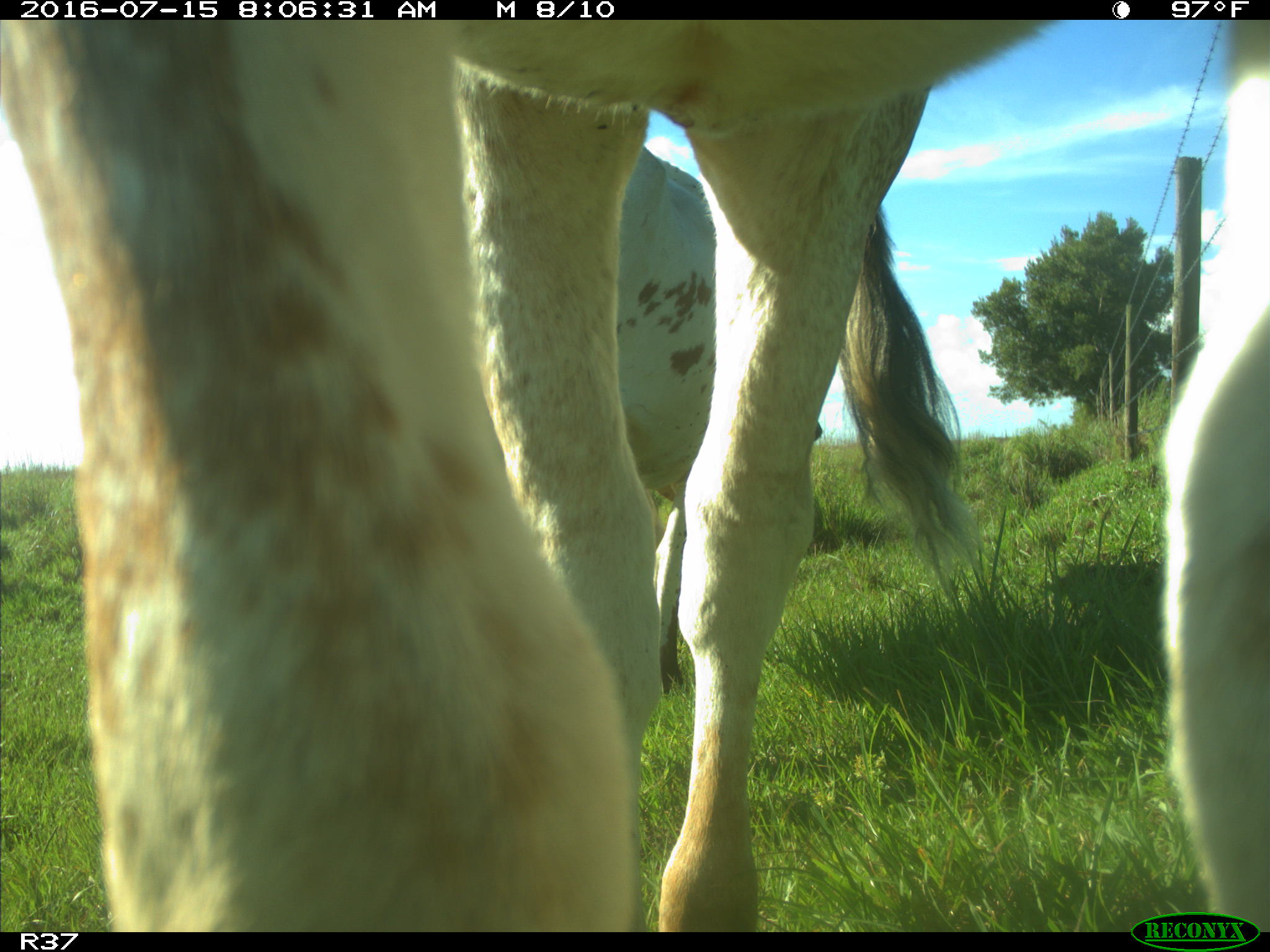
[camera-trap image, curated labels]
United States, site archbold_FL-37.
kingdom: Animalia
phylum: Chordata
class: Mammalia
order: Artiodactyla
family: Bovidae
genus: Bos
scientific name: Bos taurus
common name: domestic cow